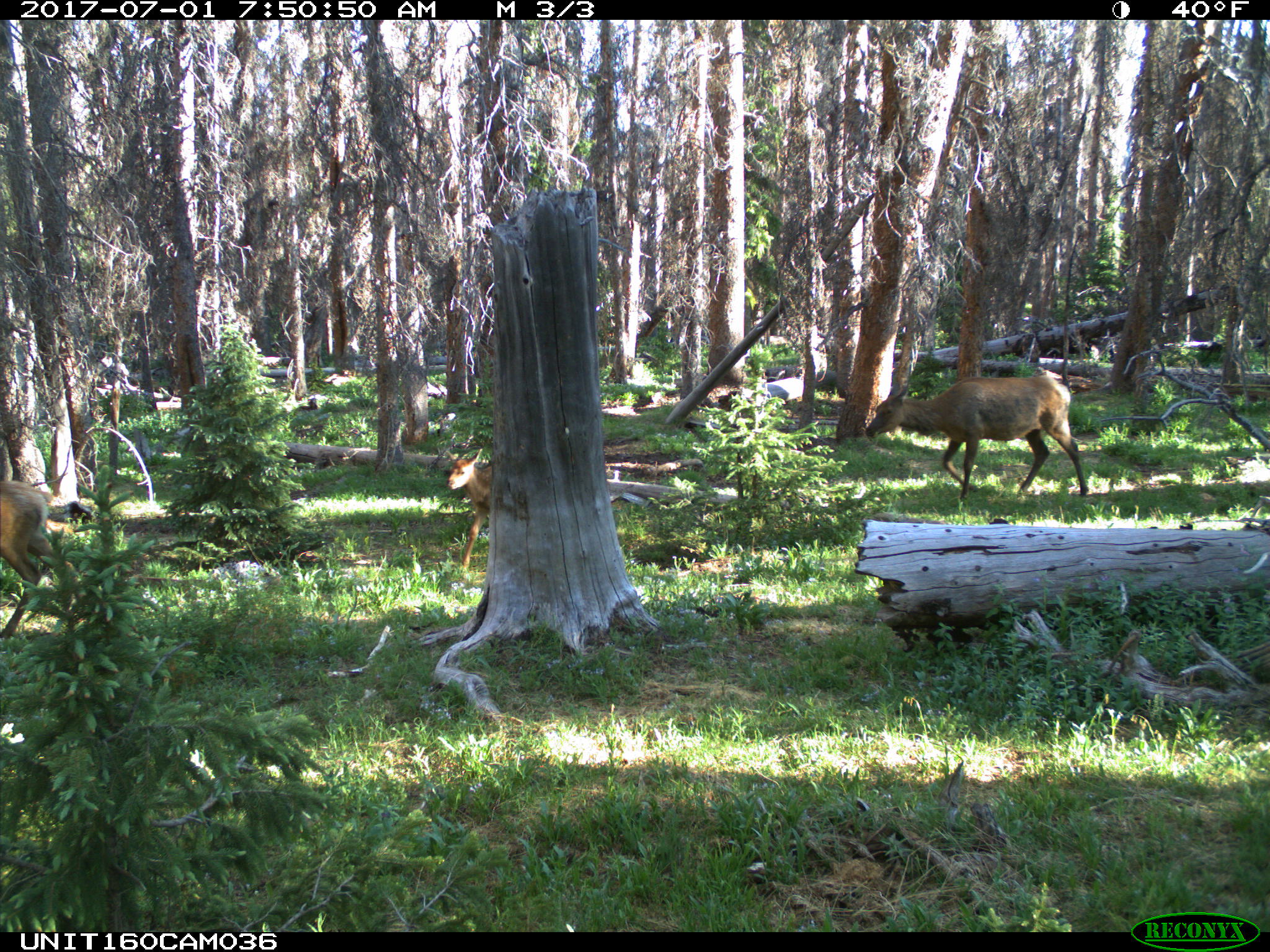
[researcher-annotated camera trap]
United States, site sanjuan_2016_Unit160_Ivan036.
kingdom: Animalia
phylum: Chordata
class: Mammalia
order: Artiodactyla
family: Cervidae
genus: Cervus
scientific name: Cervus elaphus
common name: red deer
Cervus elaphus (red deer).